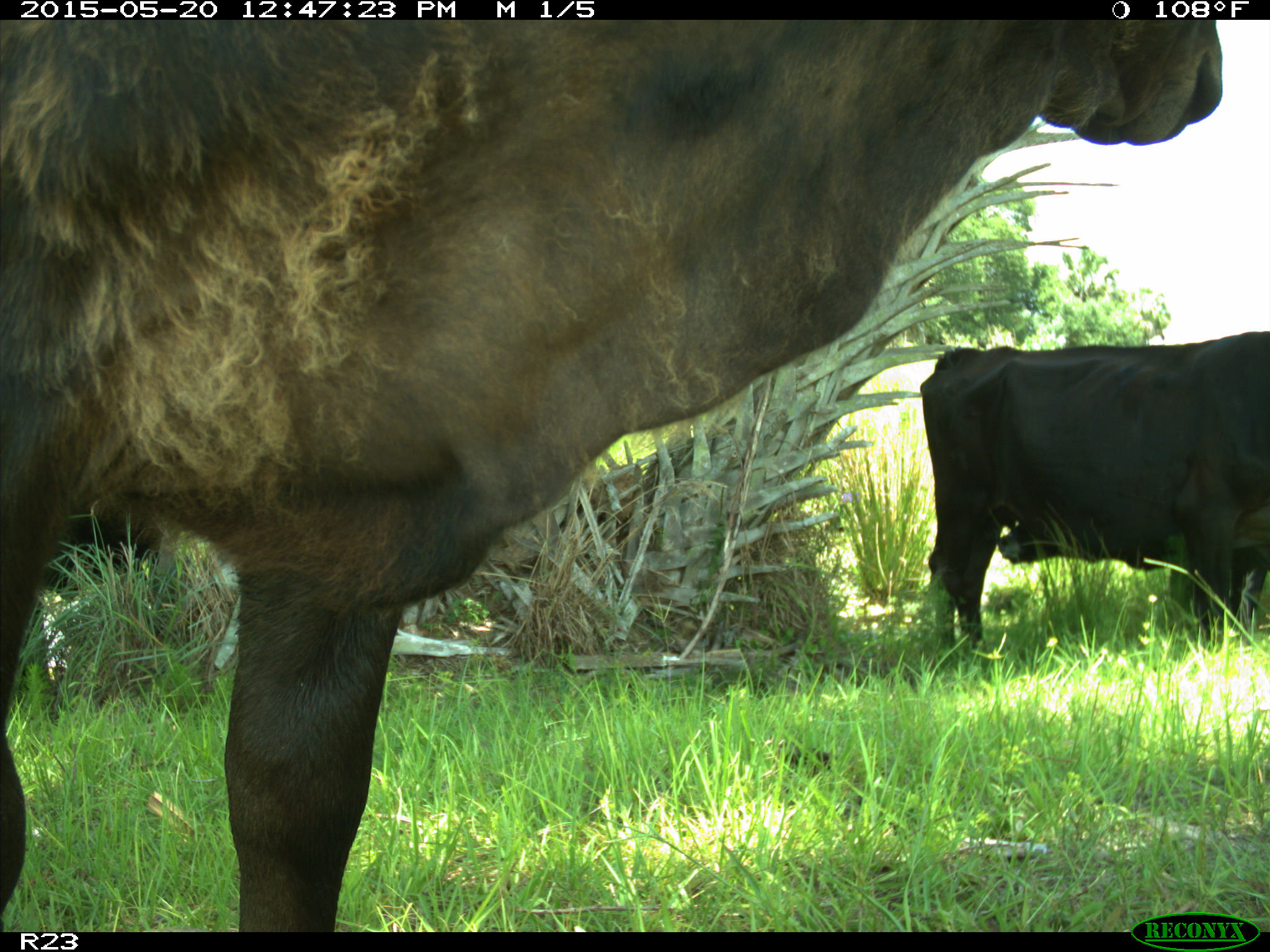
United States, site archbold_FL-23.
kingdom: Animalia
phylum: Chordata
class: Mammalia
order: Artiodactyla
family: Bovidae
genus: Bos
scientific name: Bos taurus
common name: domestic cow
Bos taurus (domestic cow).